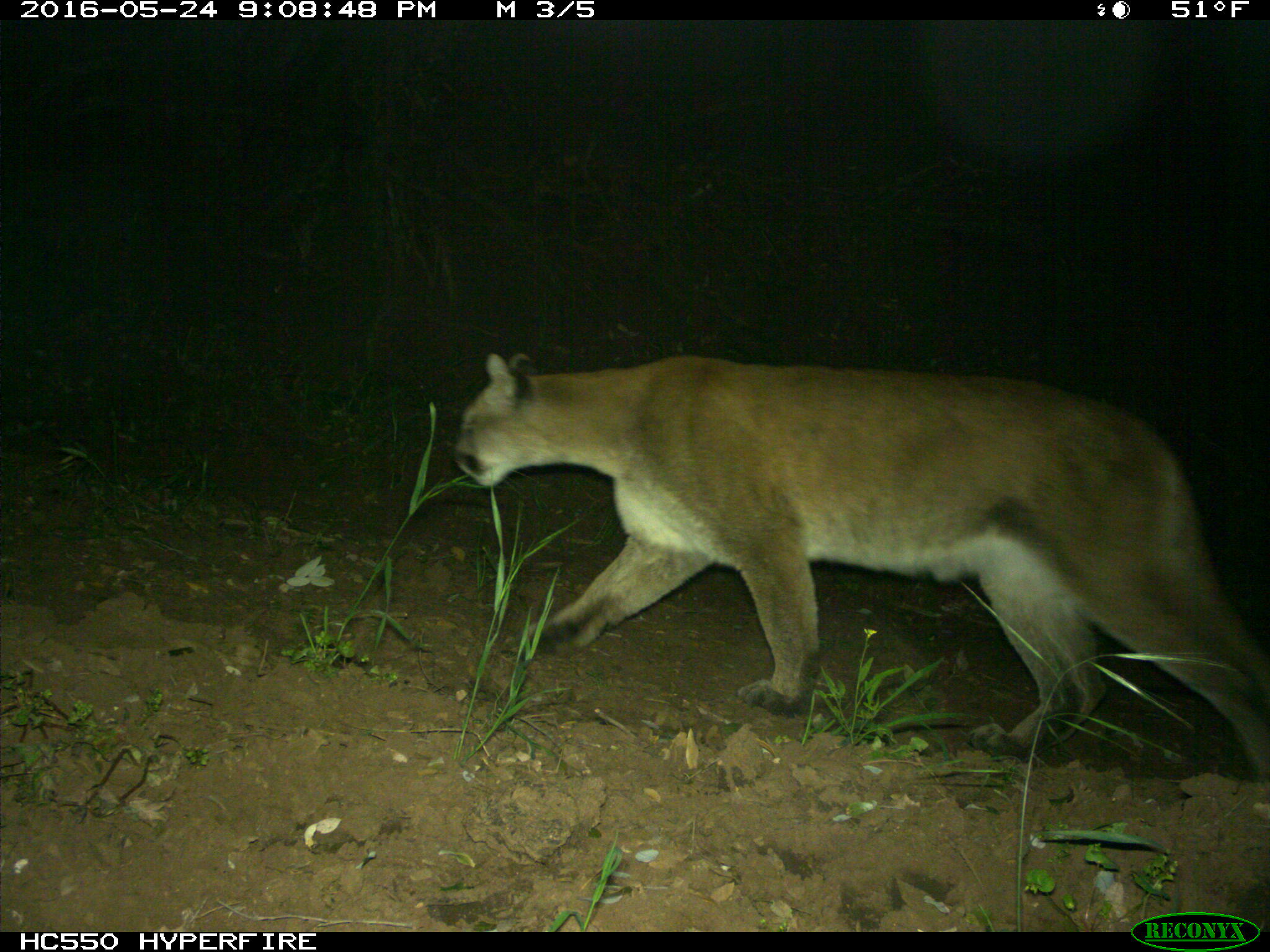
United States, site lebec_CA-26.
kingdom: Animalia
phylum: Chordata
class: Mammalia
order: Carnivora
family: Felidae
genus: Puma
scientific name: Puma concolor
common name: mountain lion